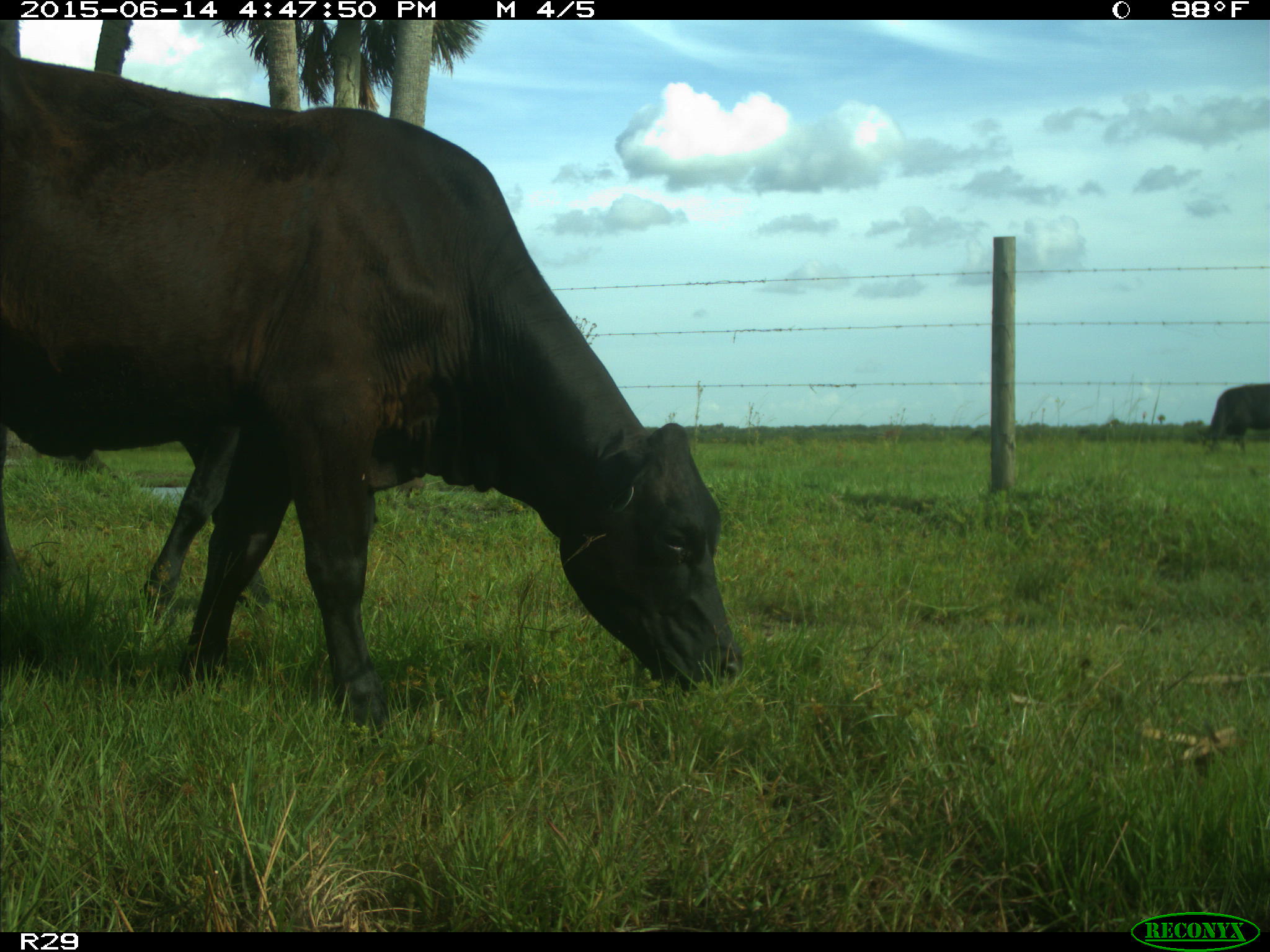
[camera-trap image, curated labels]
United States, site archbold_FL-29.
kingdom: Animalia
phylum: Chordata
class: Mammalia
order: Artiodactyla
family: Bovidae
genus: Bos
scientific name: Bos taurus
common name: domestic cow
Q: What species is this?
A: Bos taurus (domestic cow).